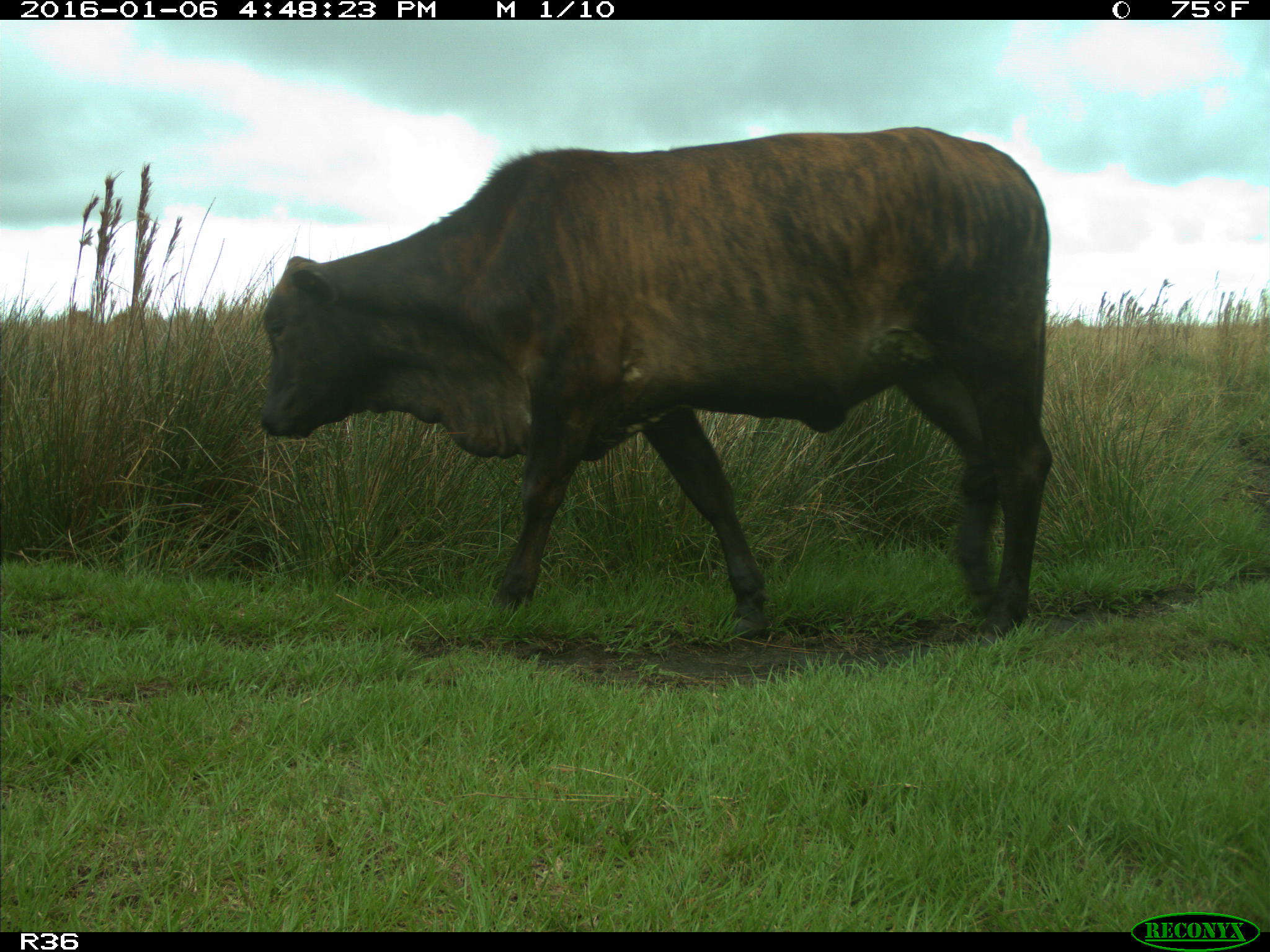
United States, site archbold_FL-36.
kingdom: Animalia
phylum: Chordata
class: Mammalia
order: Artiodactyla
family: Bovidae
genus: Bos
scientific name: Bos taurus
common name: domestic cow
Bos taurus (domestic cow).